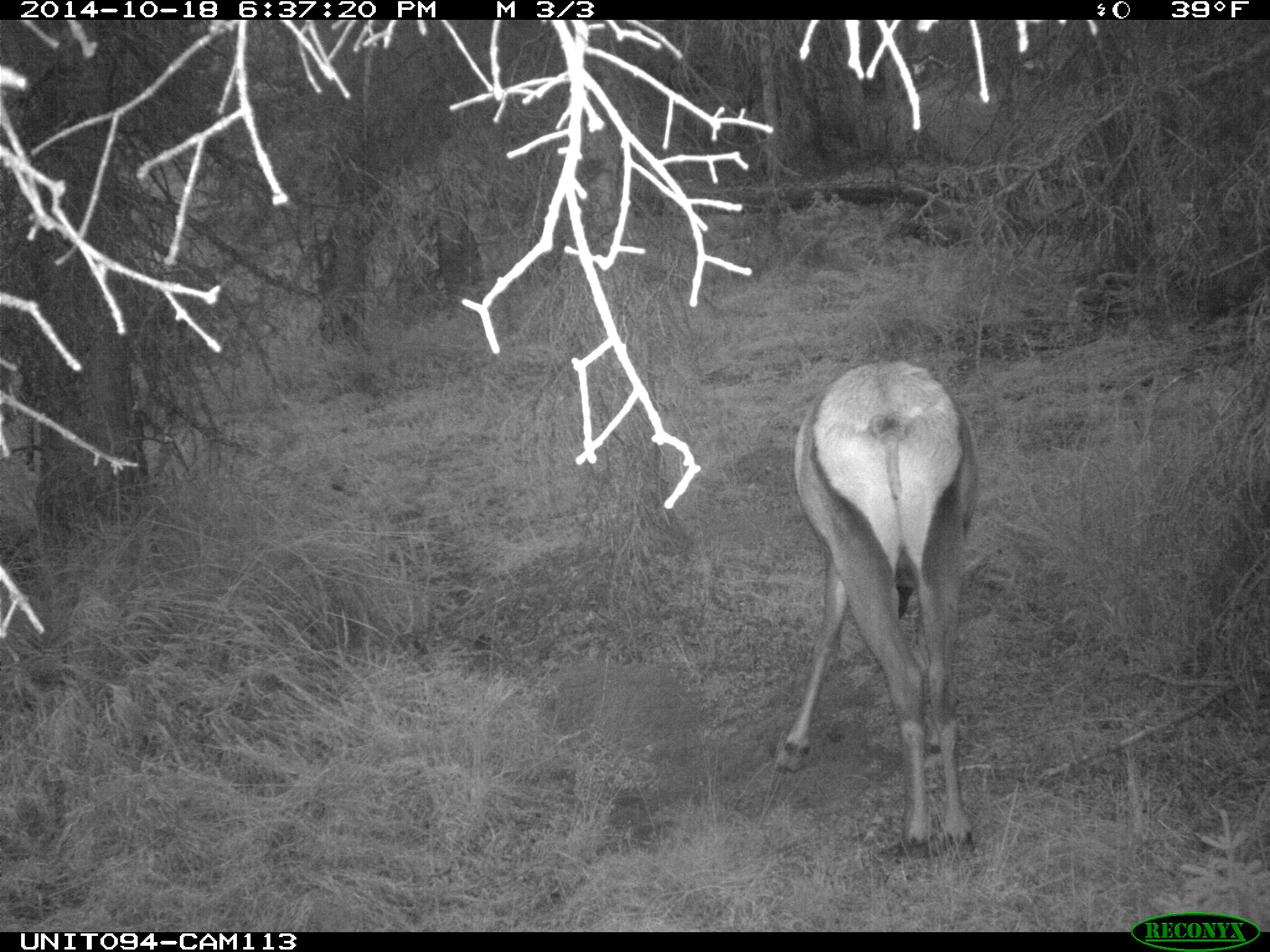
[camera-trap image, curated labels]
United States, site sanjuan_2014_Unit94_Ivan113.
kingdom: Animalia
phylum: Chordata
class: Mammalia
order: Artiodactyla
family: Cervidae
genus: Cervus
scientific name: Cervus elaphus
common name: red deer